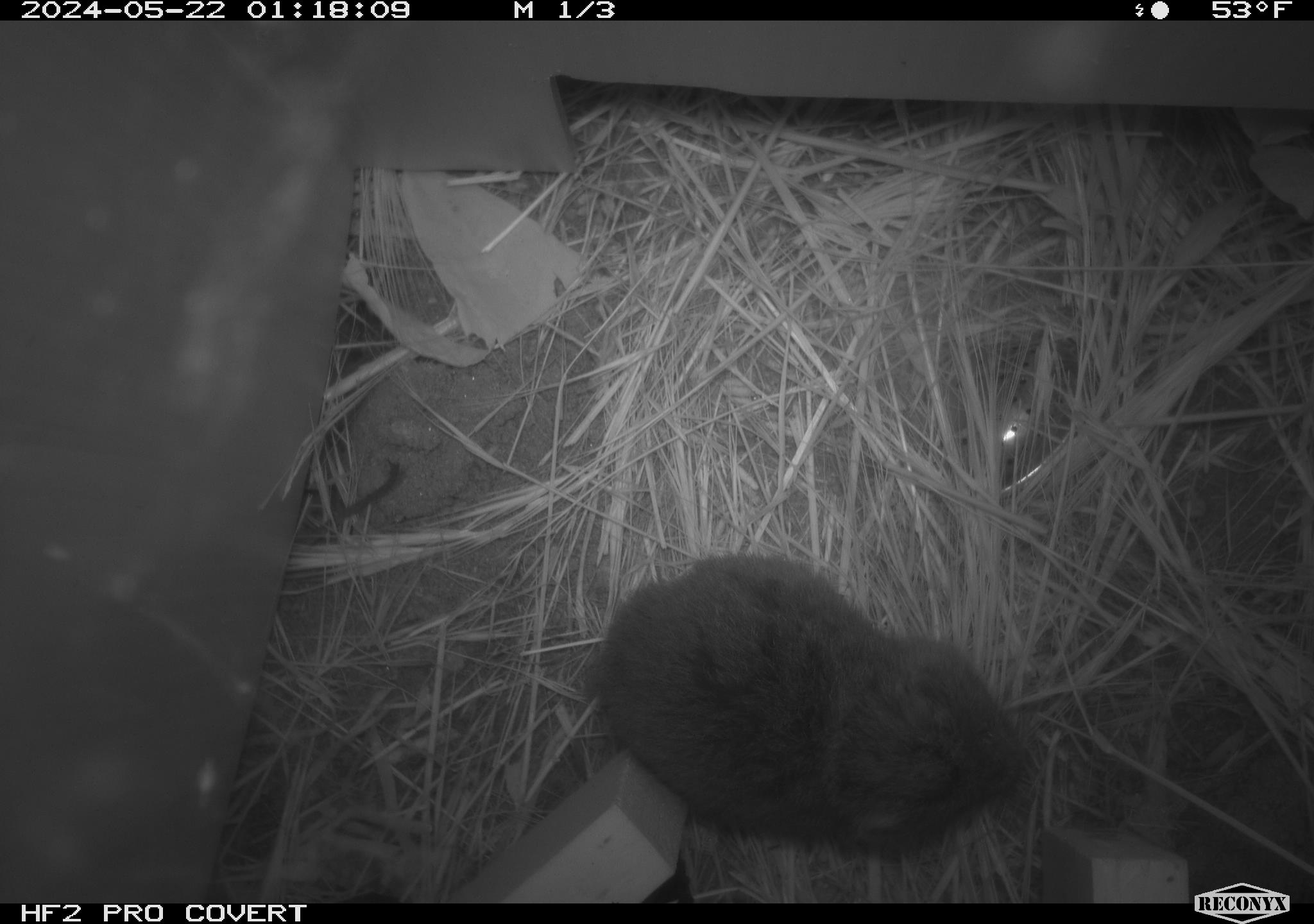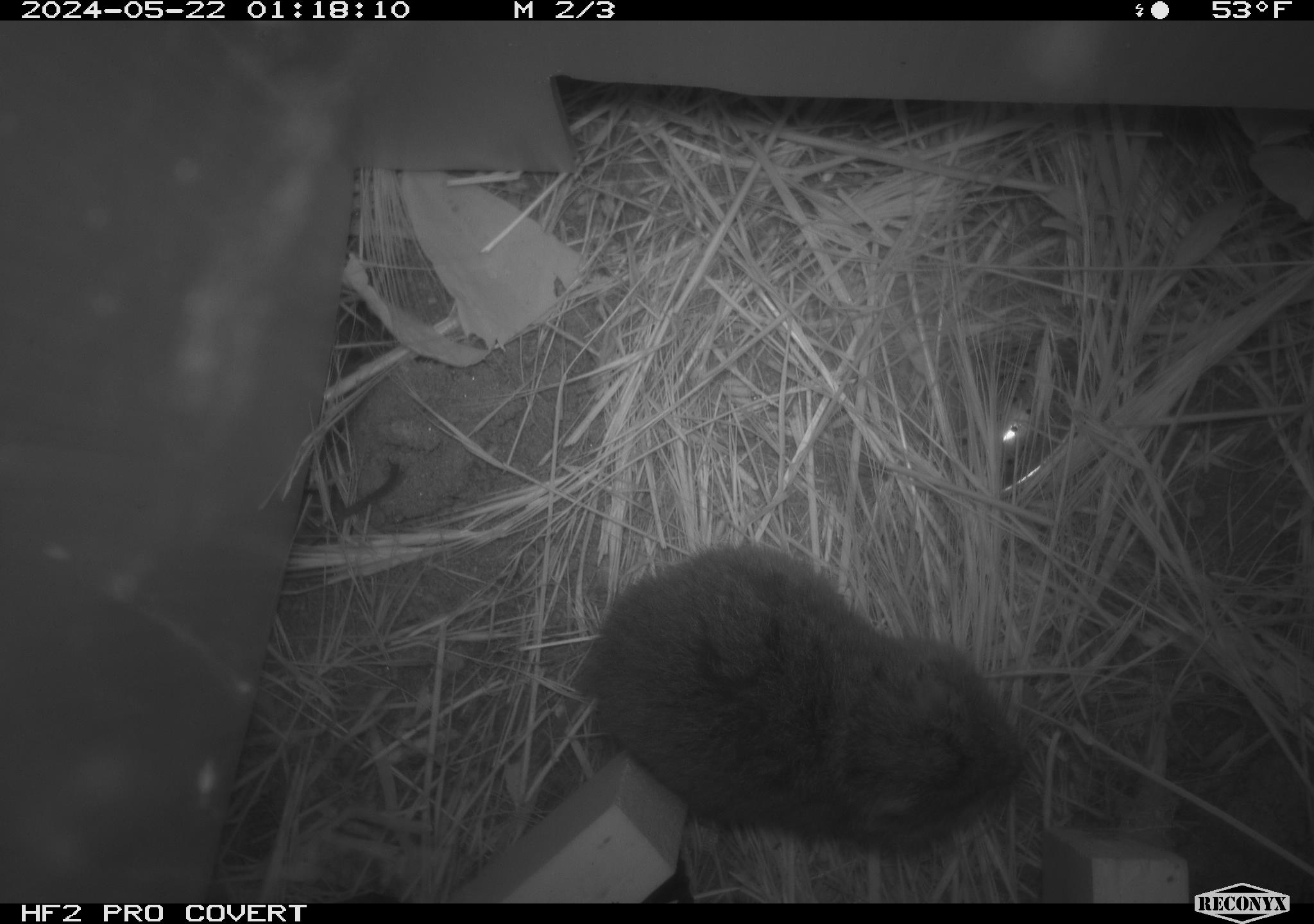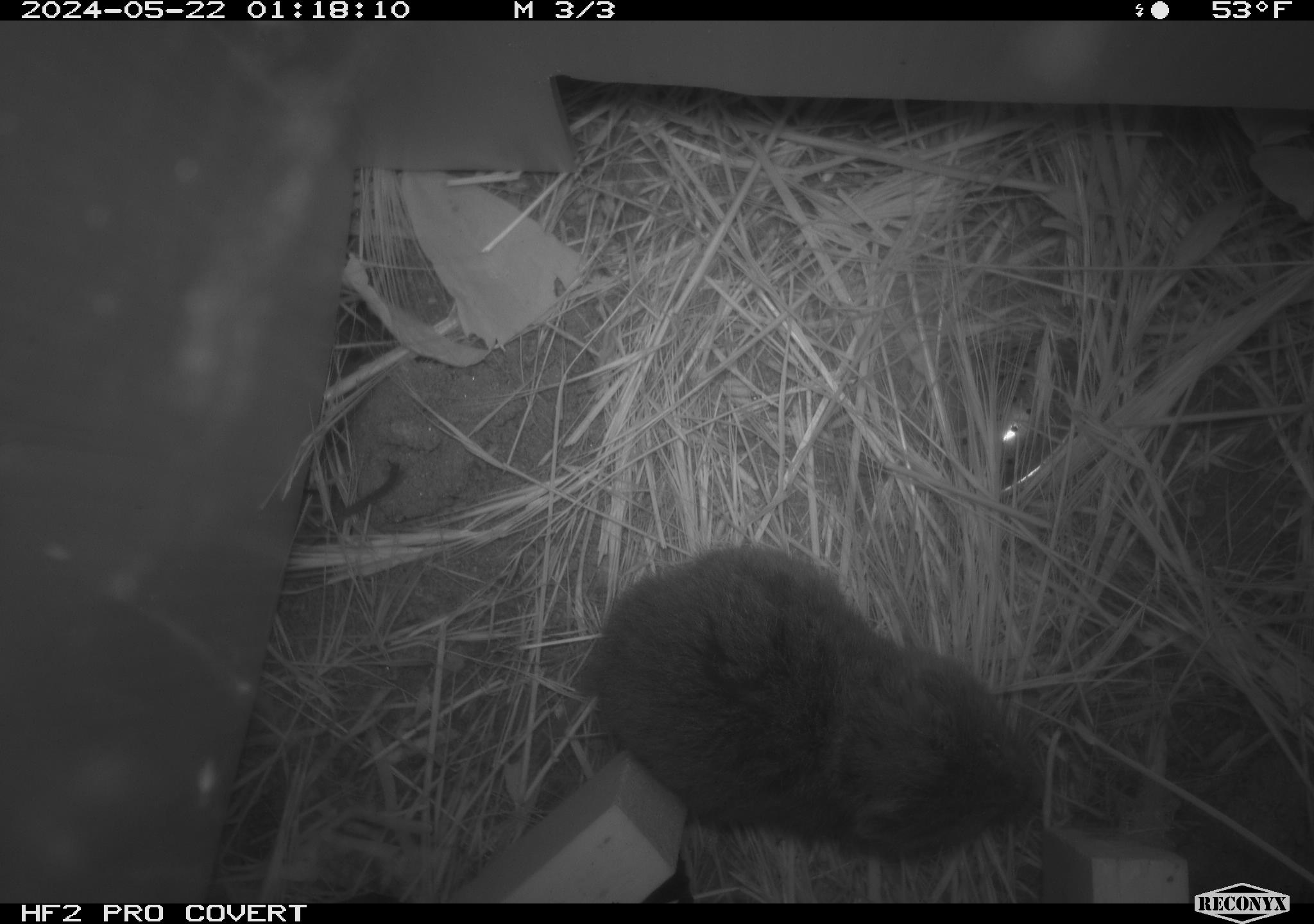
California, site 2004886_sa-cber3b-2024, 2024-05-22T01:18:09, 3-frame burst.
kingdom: Animalia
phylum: Chordata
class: Mammalia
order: Rodentia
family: Cricetidae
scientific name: Arvicolinae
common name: voles, lemmings, and muskrats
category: arvicolinae subfamily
Arvicolinae subfamily (voles, lemmings, and muskrats) (Arvicolinae).